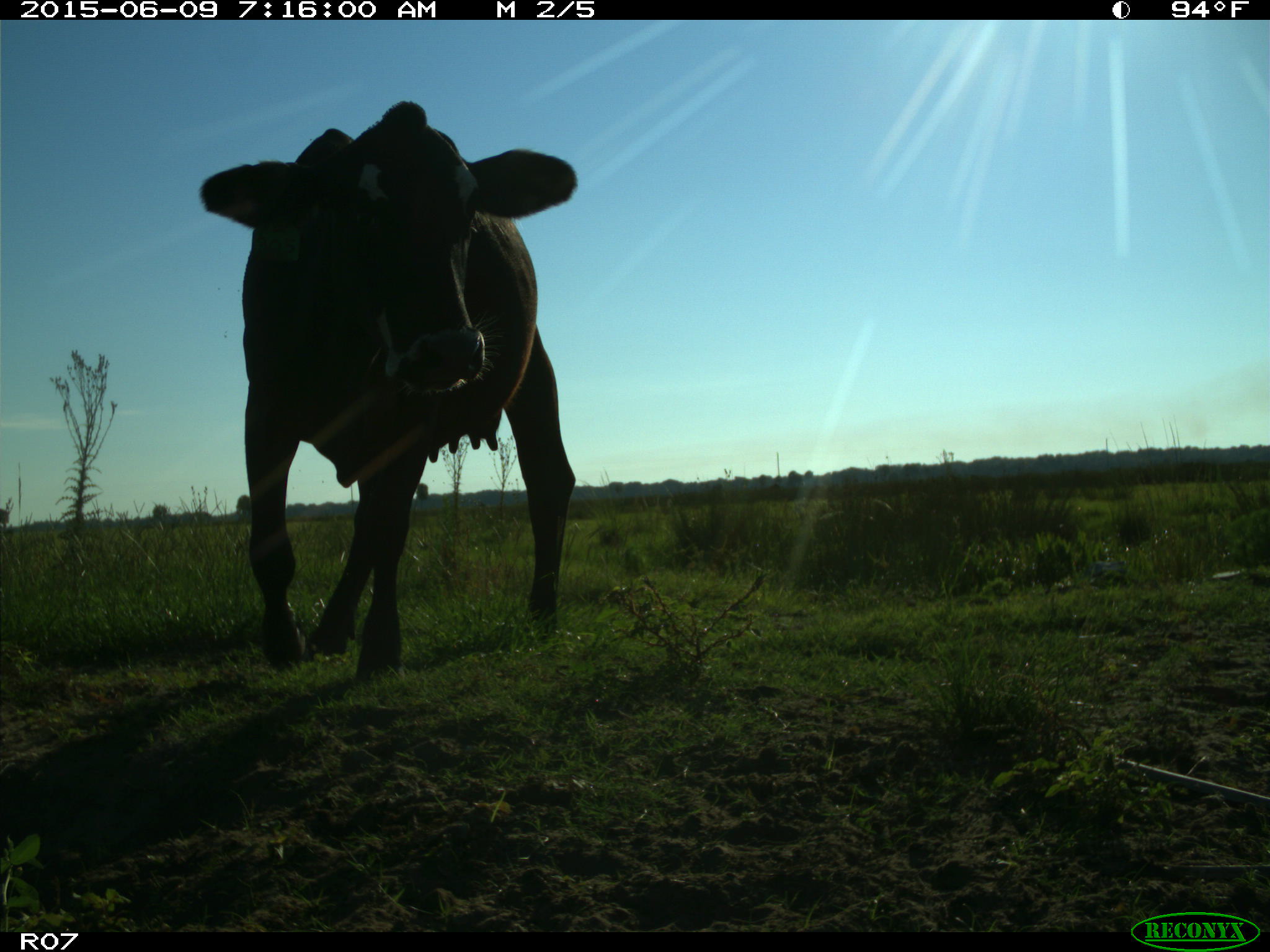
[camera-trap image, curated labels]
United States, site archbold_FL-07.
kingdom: Animalia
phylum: Chordata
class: Mammalia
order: Artiodactyla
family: Bovidae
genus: Bos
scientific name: Bos taurus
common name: domestic cow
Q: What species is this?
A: Bos taurus (domestic cow).